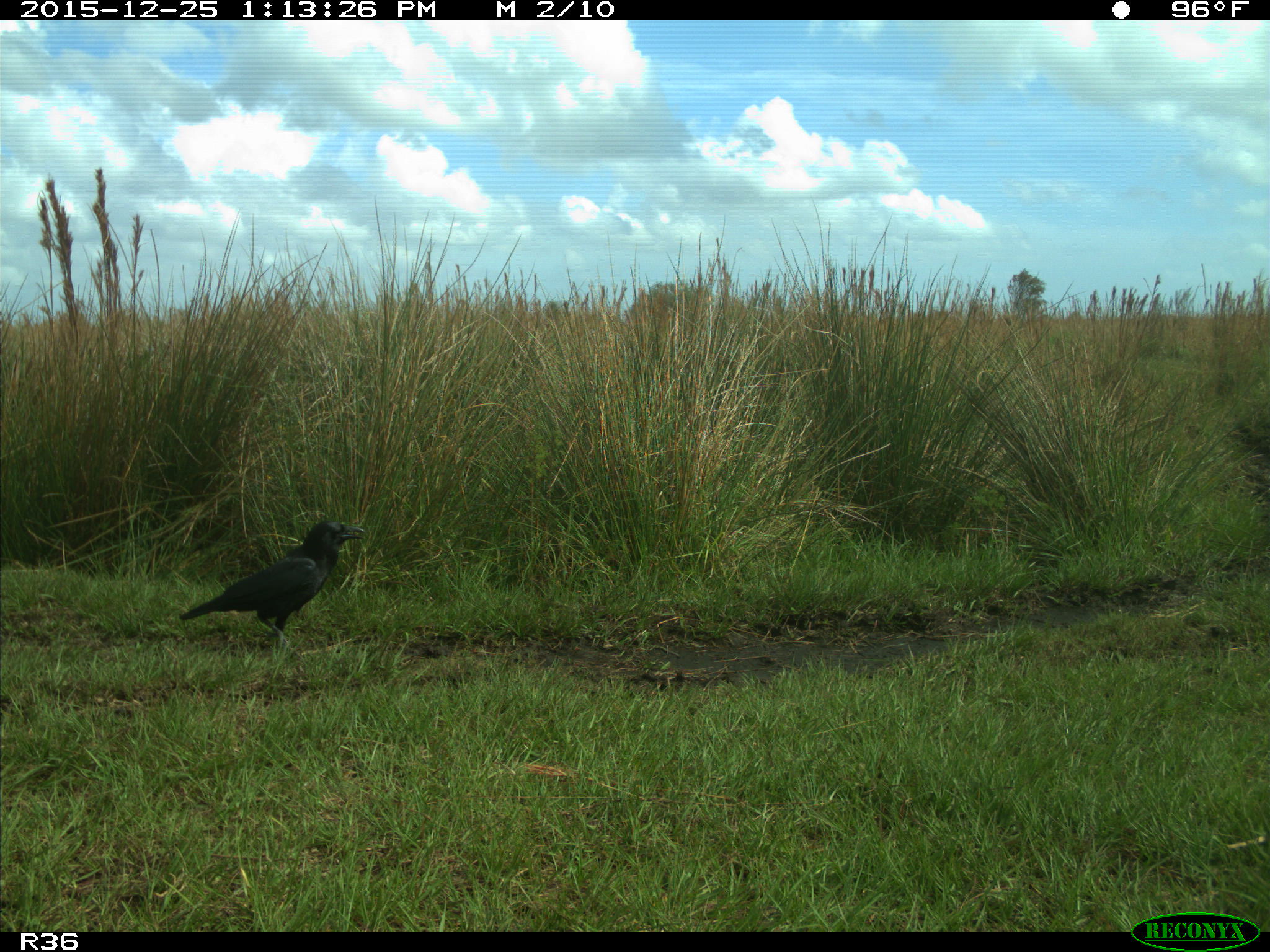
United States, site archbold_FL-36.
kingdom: Animalia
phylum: Chordata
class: Aves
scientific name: Aves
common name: birds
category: unidentified bird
Unidentified bird (birds) (Aves).